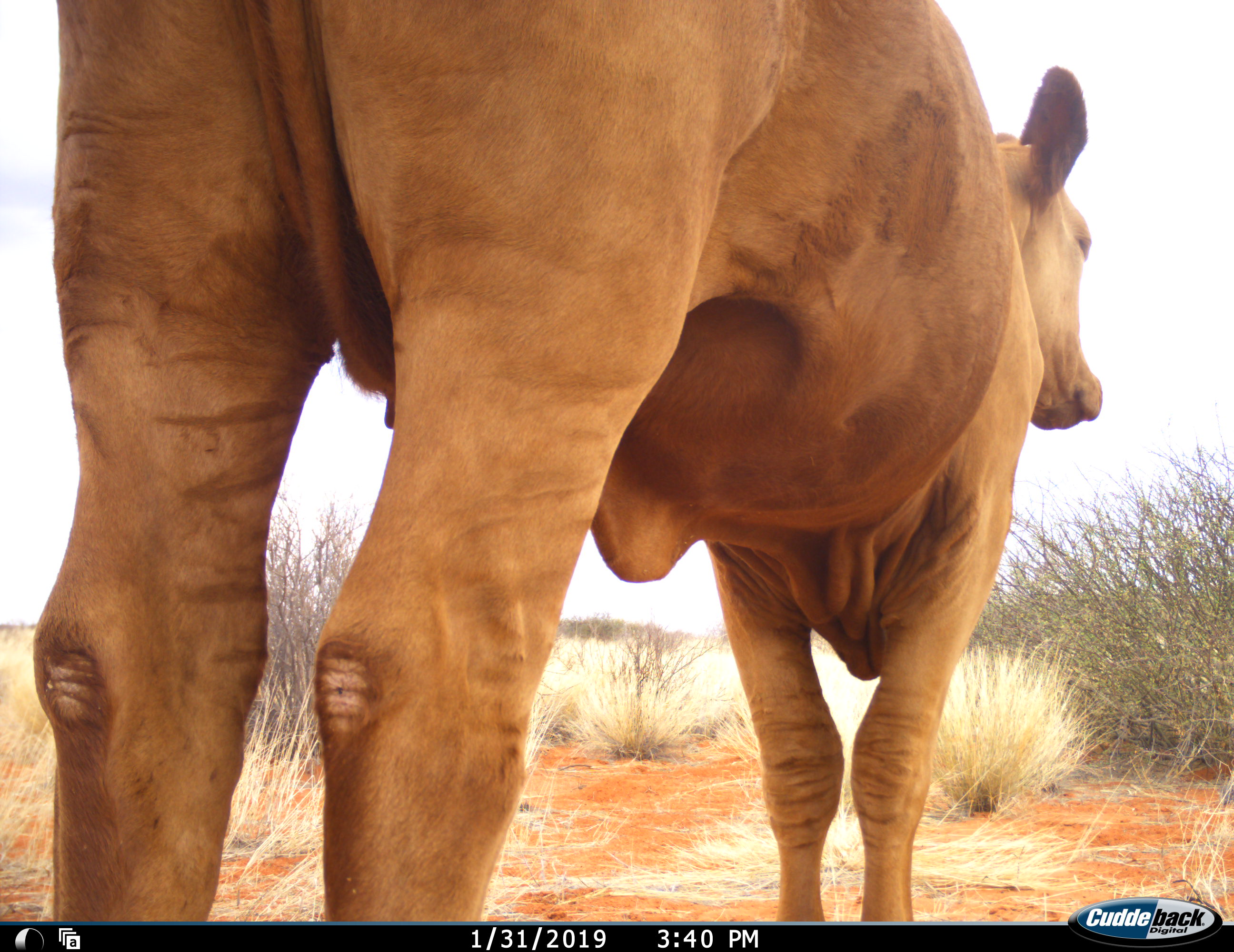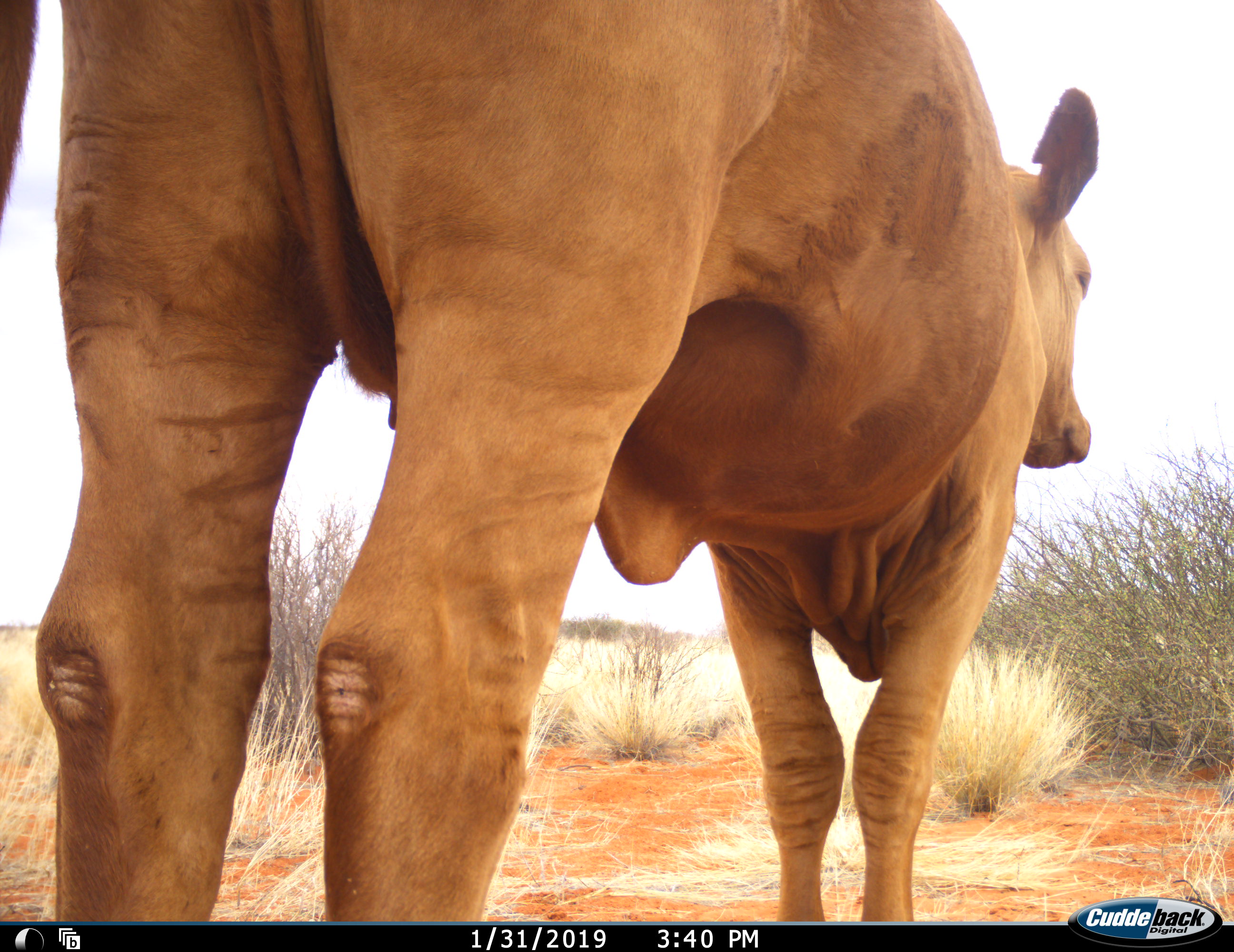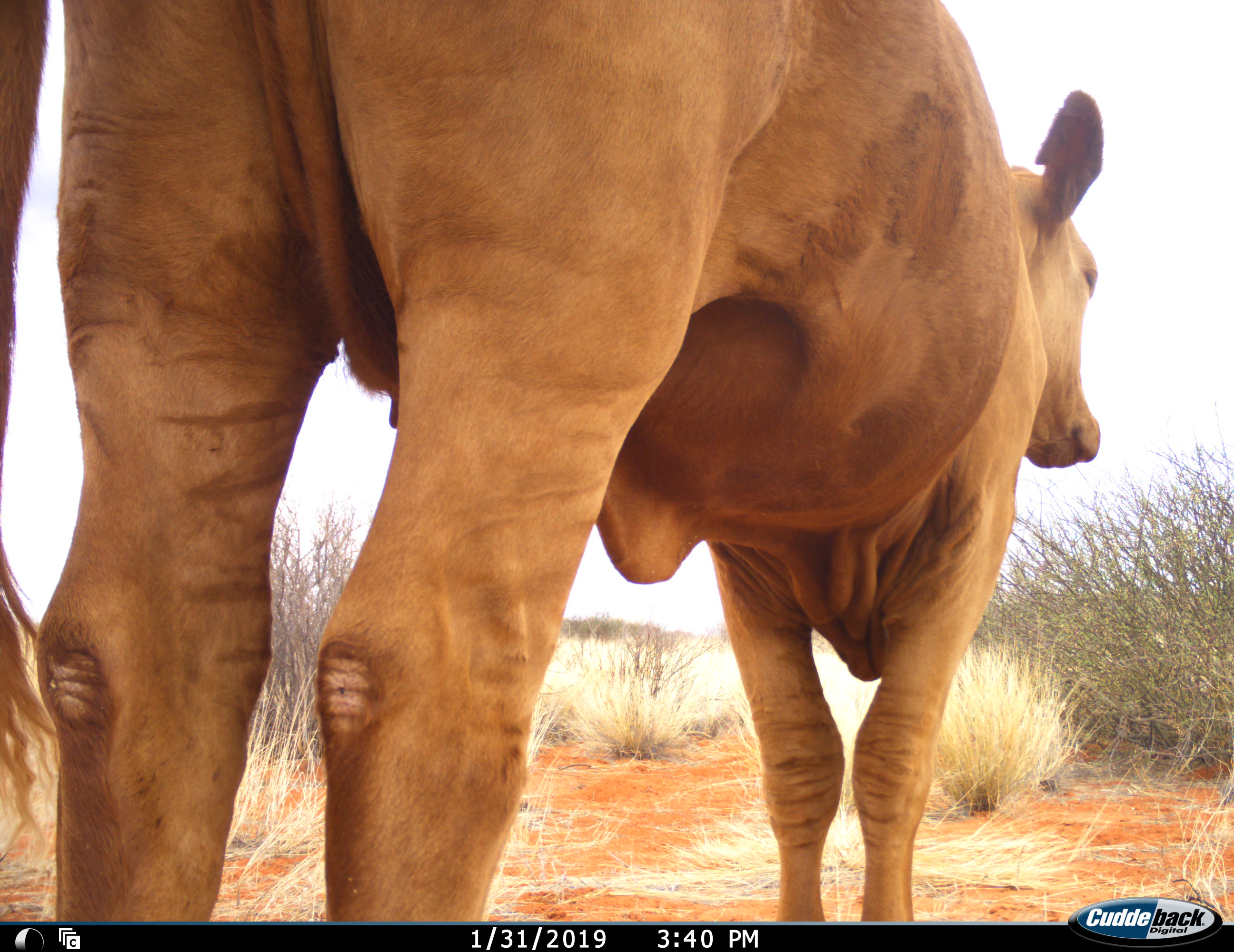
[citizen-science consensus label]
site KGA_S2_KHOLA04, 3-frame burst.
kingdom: Animalia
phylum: Chordata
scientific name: Vertebrata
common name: domestic animal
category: domesticanimal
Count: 1.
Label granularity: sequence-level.